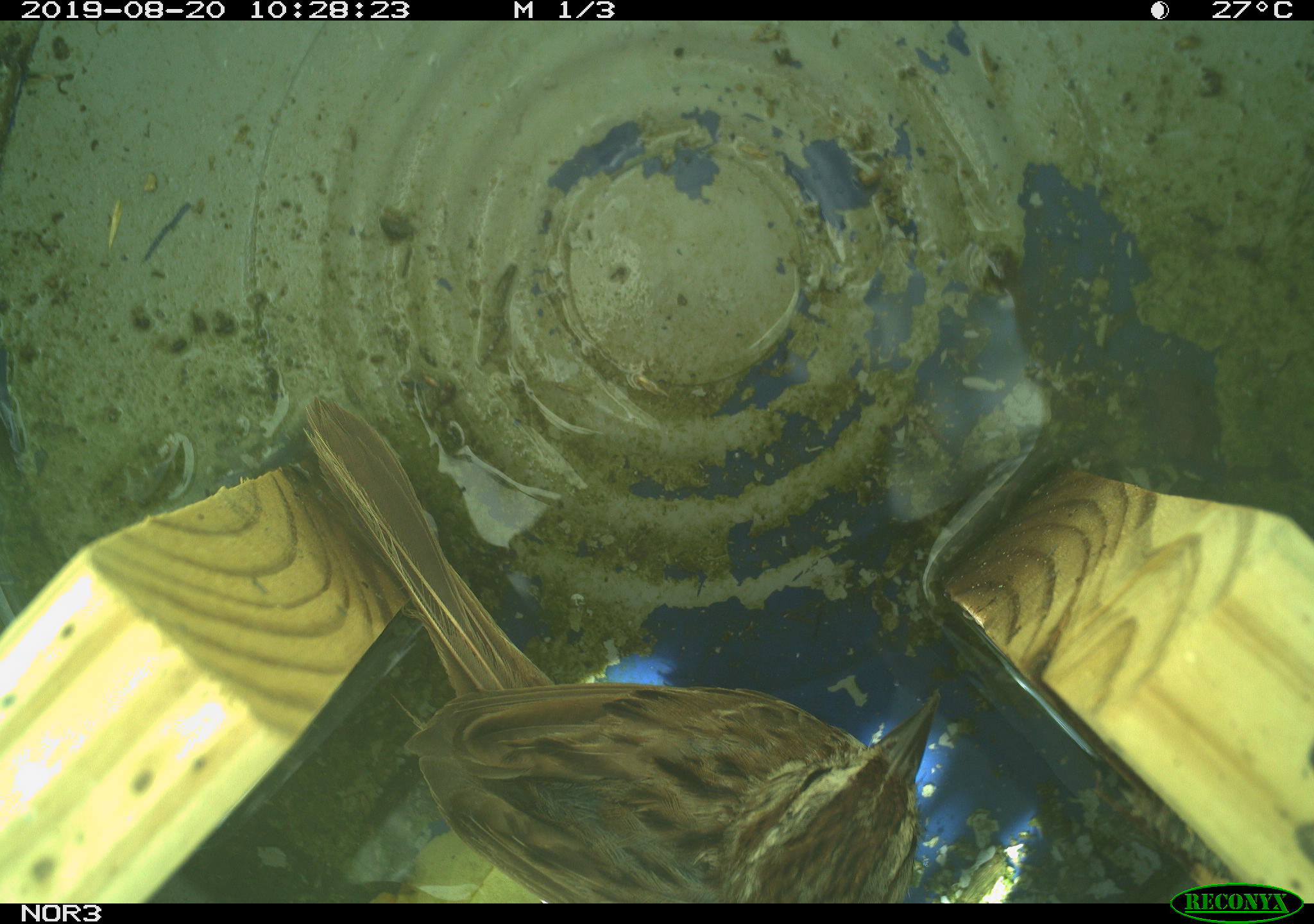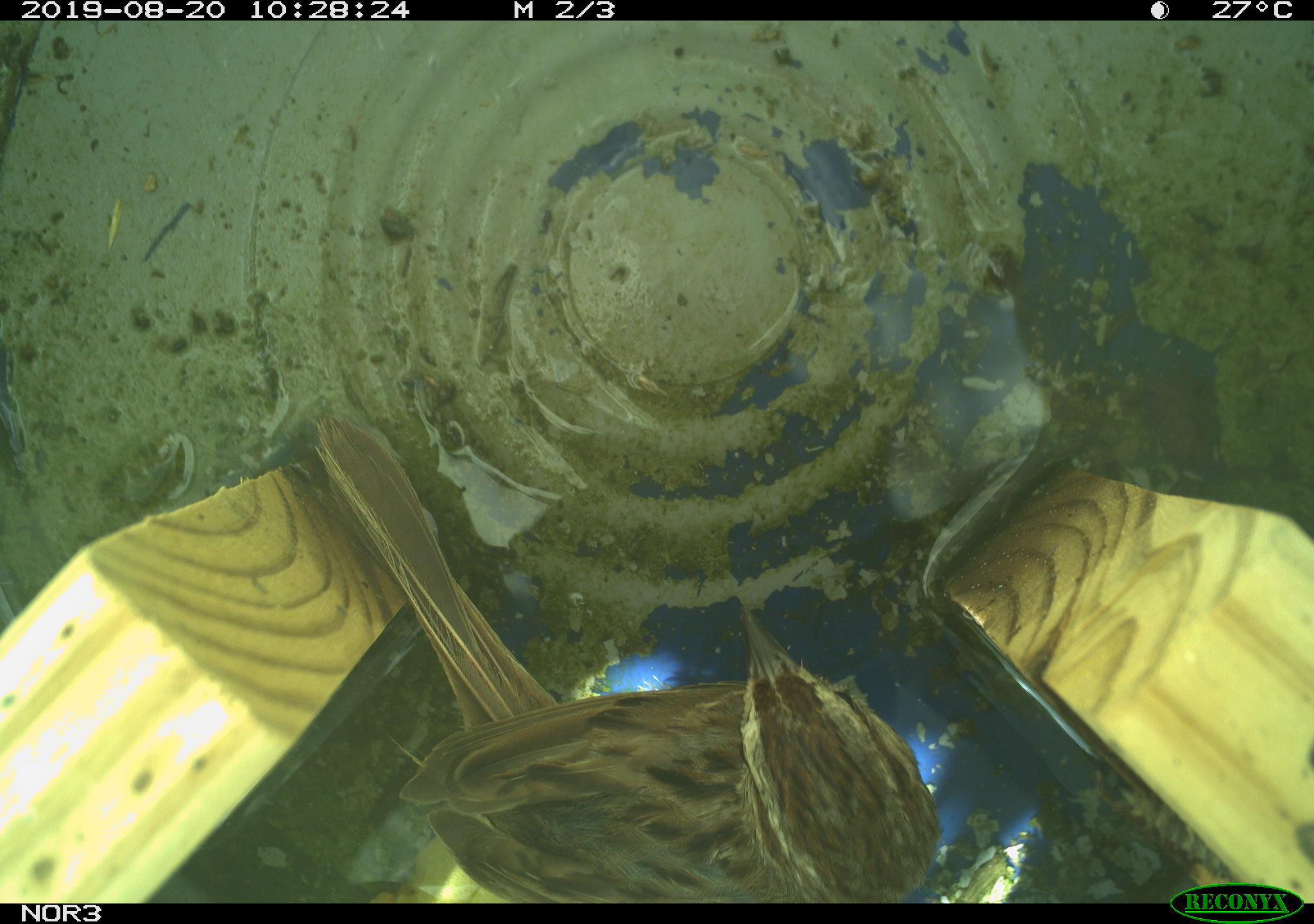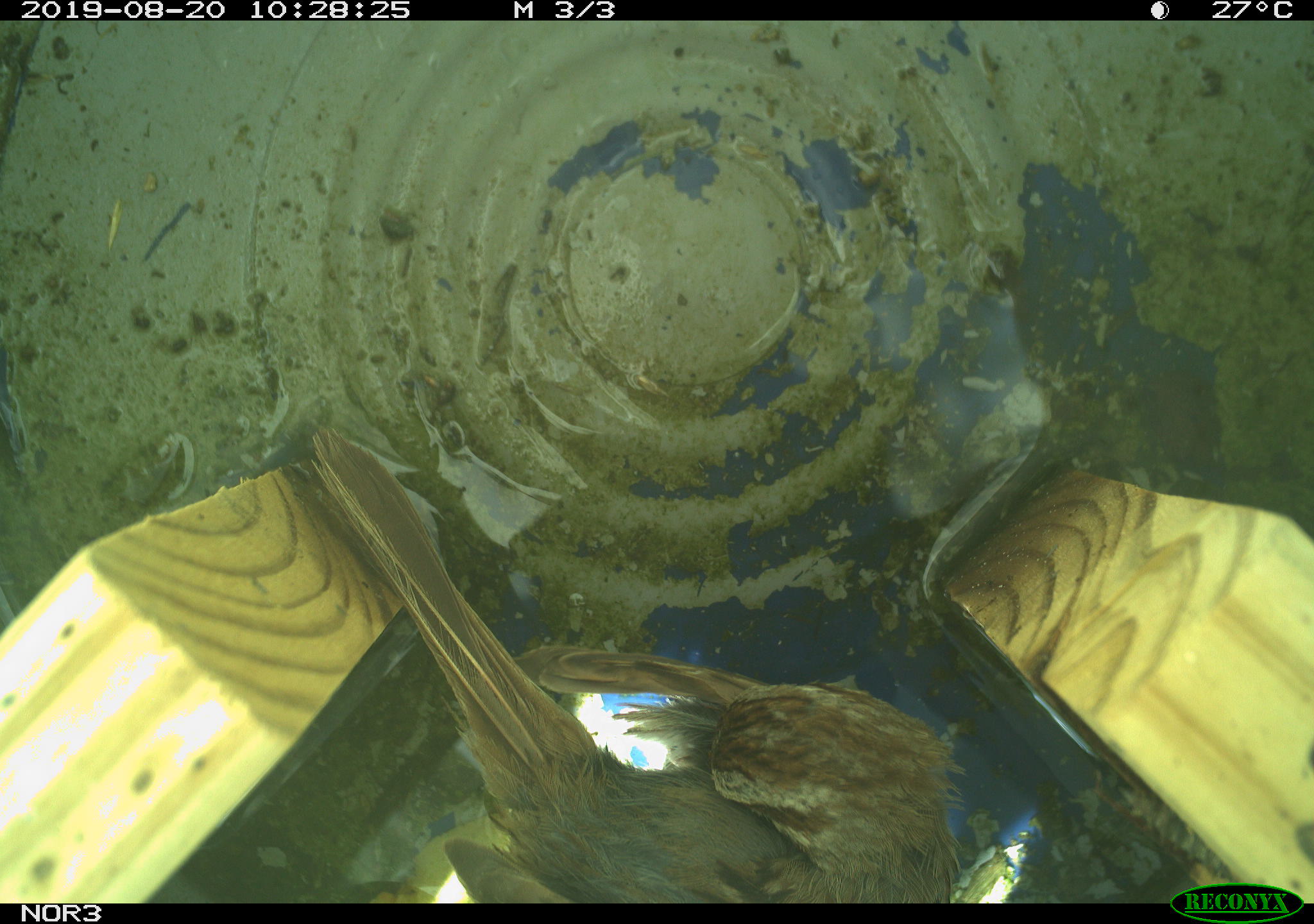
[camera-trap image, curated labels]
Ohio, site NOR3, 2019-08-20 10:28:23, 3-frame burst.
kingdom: Animalia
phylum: Chordata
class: Aves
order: Passeriformes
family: Passerellidae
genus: Melospiza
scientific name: Melospiza melodia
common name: song sparrow